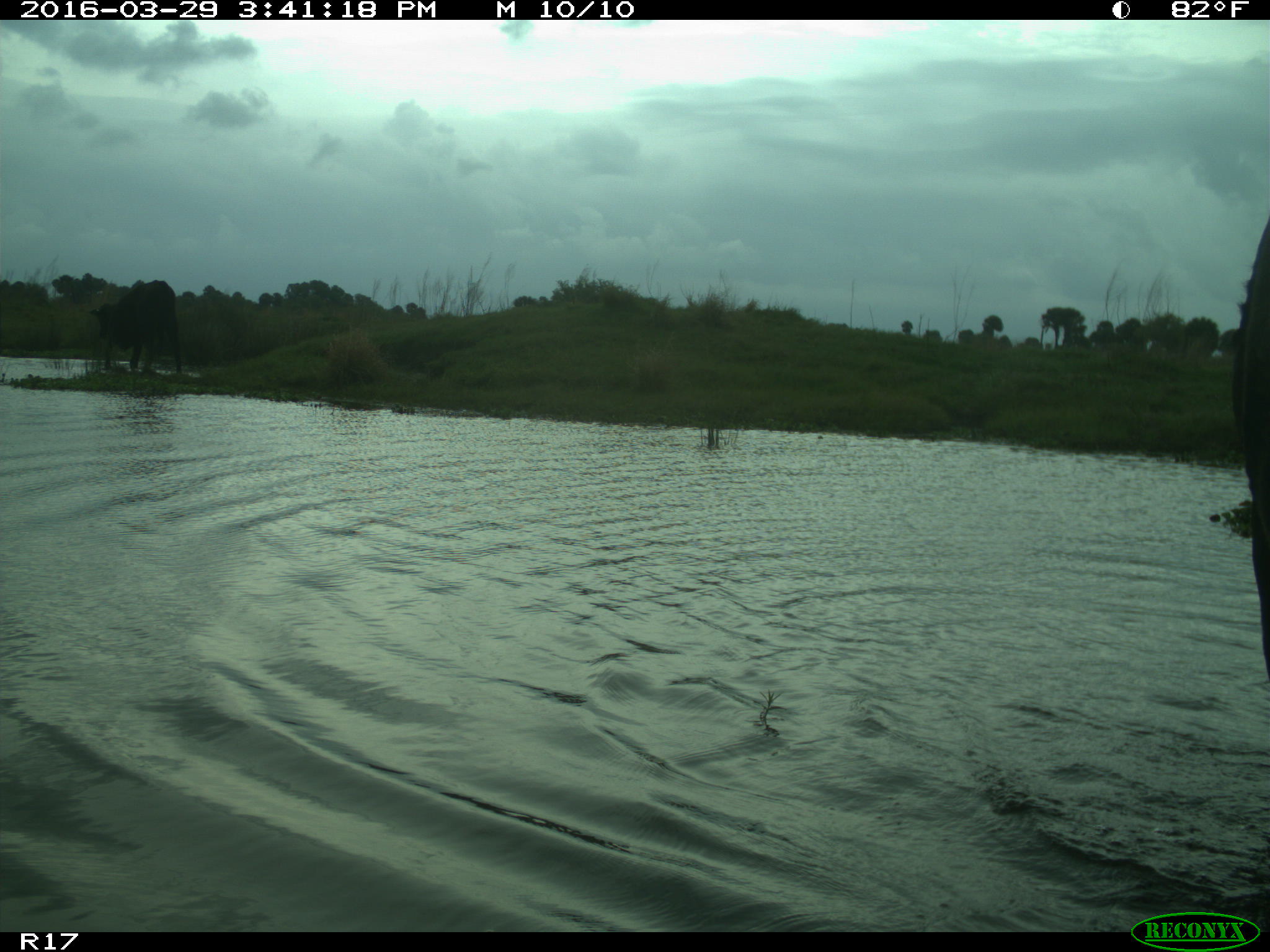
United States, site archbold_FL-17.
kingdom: Animalia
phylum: Chordata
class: Mammalia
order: Artiodactyla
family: Bovidae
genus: Bos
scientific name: Bos taurus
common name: domestic cow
Bos taurus (domestic cow).